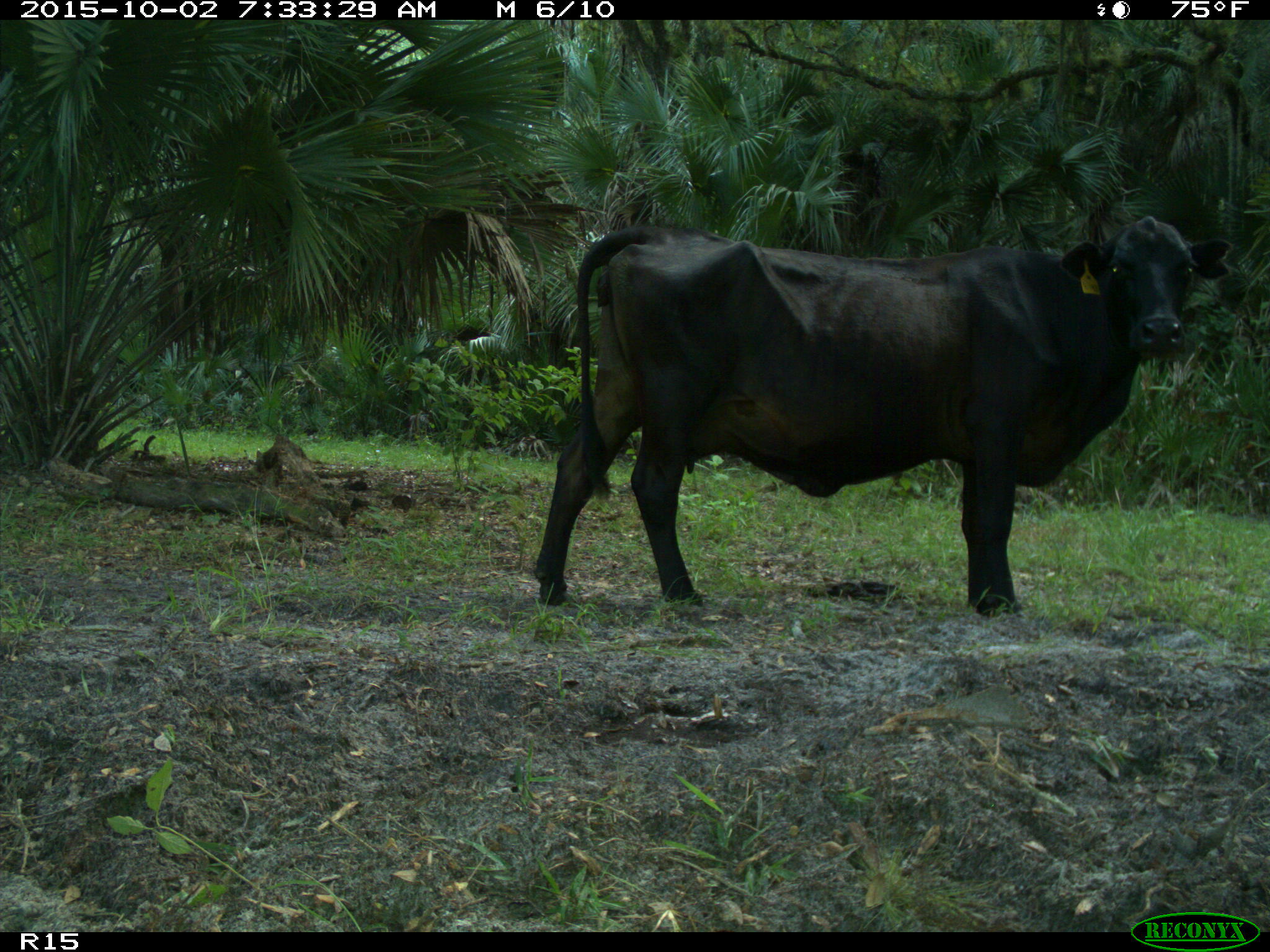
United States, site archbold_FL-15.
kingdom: Animalia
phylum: Chordata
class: Mammalia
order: Artiodactyla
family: Bovidae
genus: Bos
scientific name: Bos taurus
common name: domestic cow